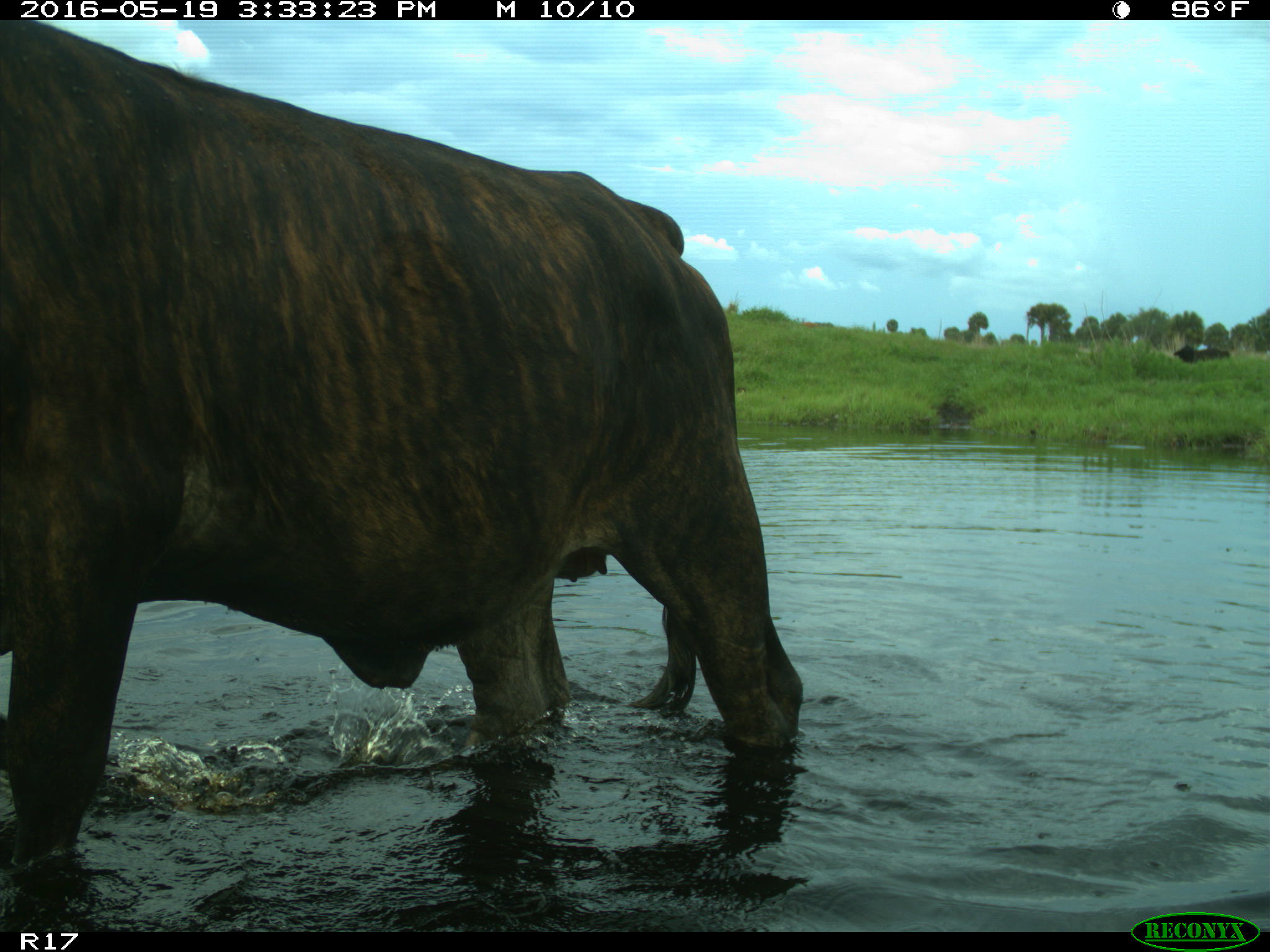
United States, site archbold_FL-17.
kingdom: Animalia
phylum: Chordata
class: Mammalia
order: Artiodactyla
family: Bovidae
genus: Bos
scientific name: Bos taurus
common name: domestic cow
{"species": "Bos taurus (domestic cow)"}